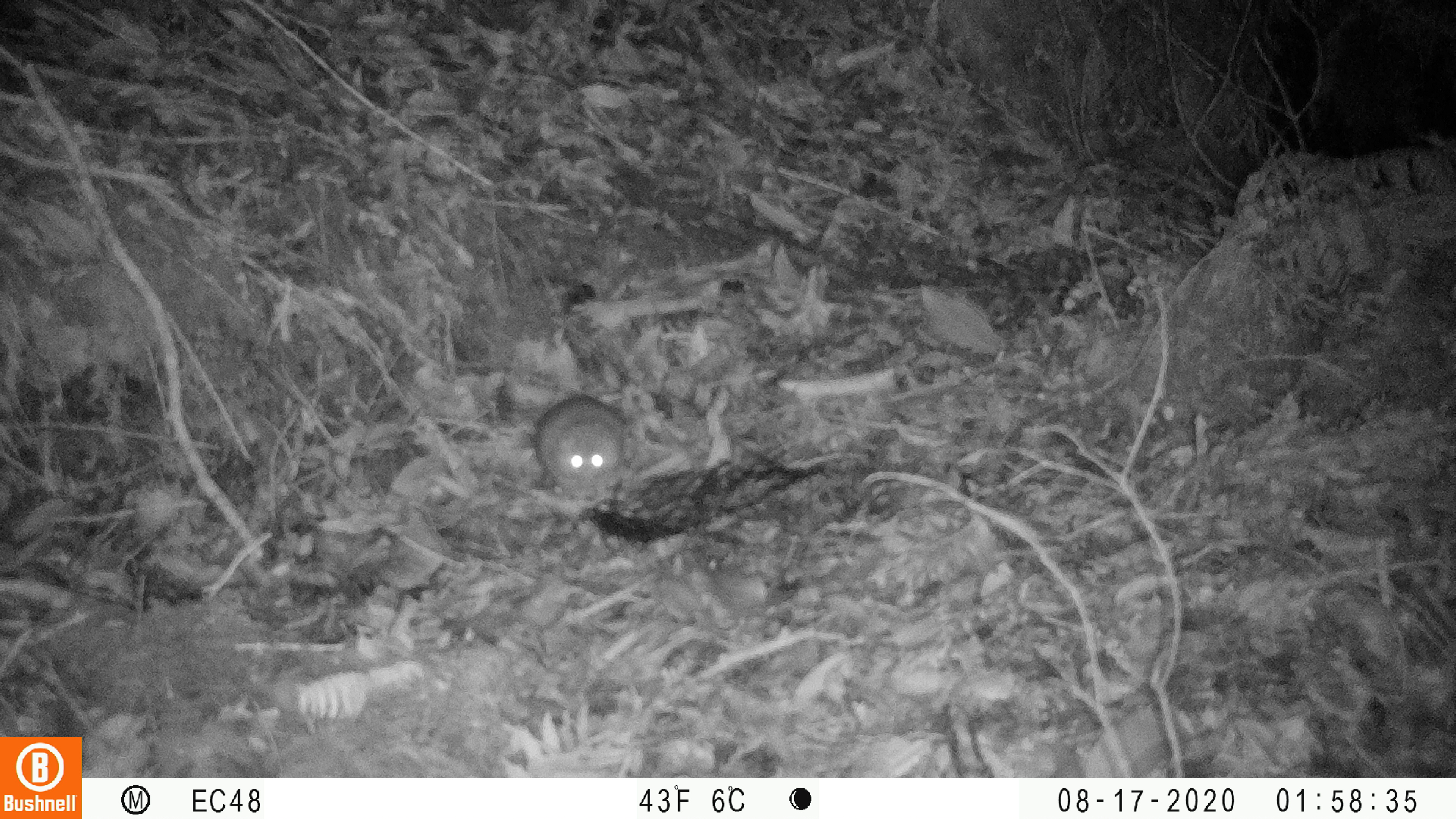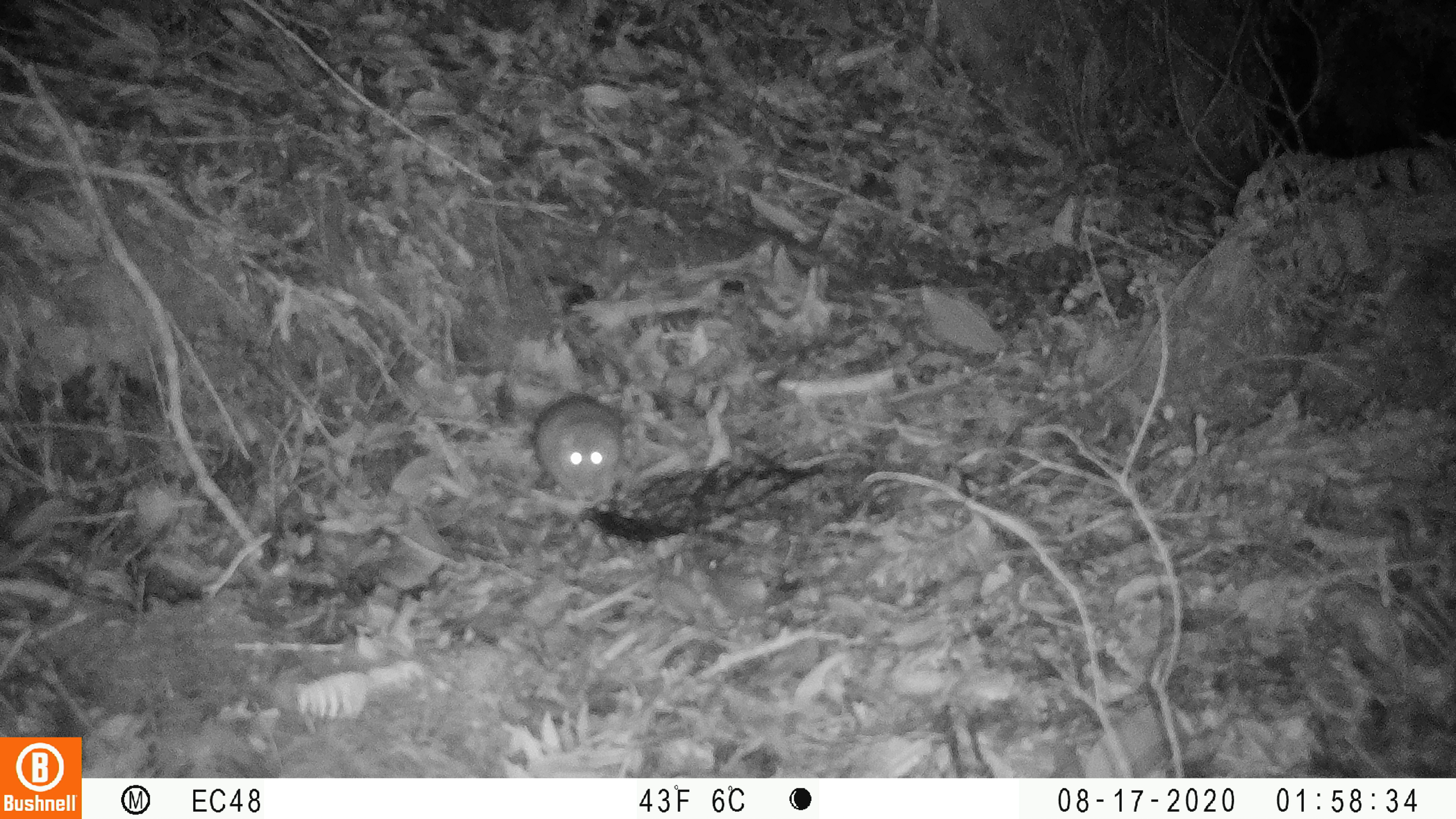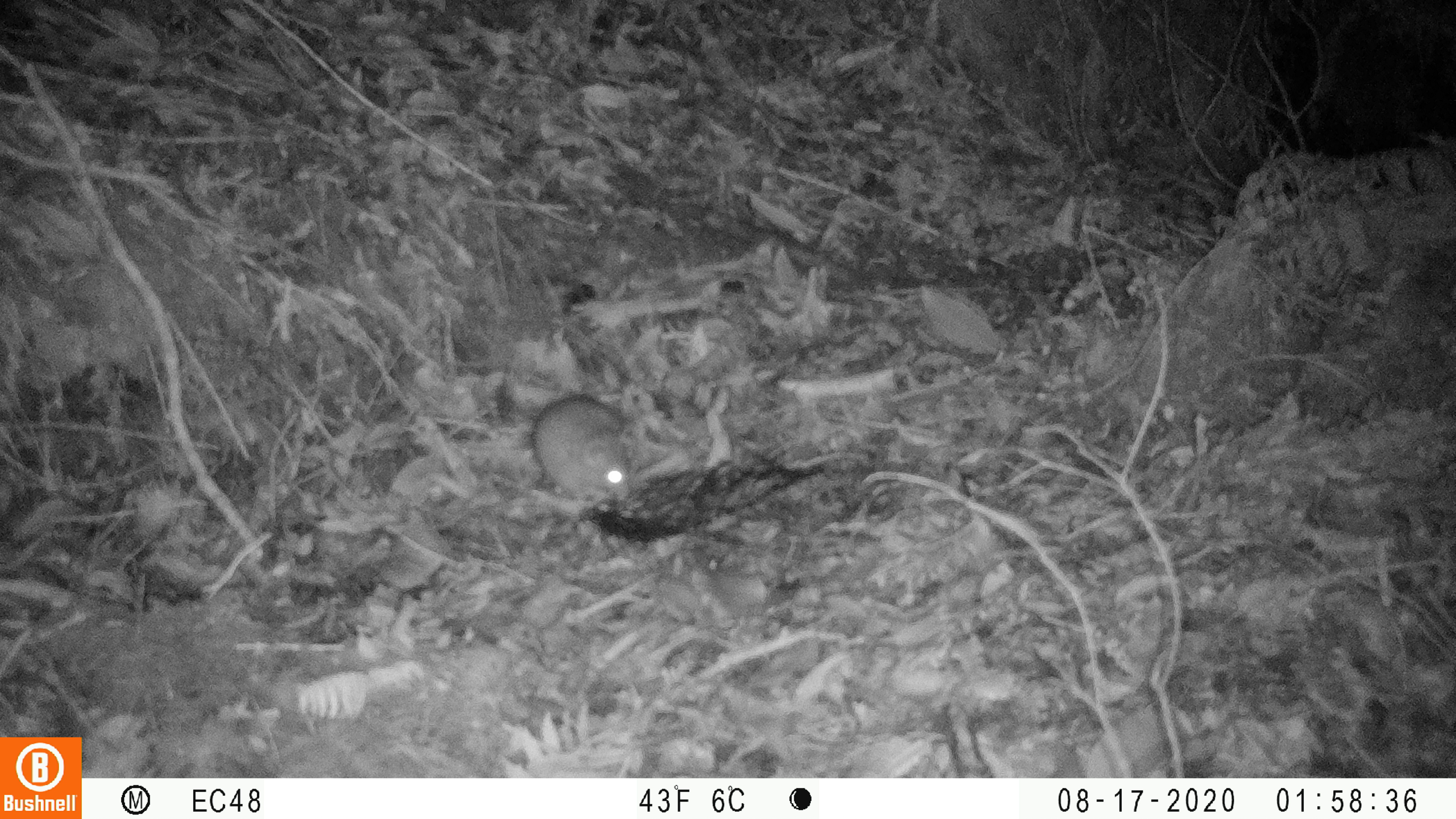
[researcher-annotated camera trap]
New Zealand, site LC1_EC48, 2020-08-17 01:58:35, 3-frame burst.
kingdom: Animalia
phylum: Chordata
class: Mammalia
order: Rodentia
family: Muridae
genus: Rattus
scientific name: Rattus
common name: rat